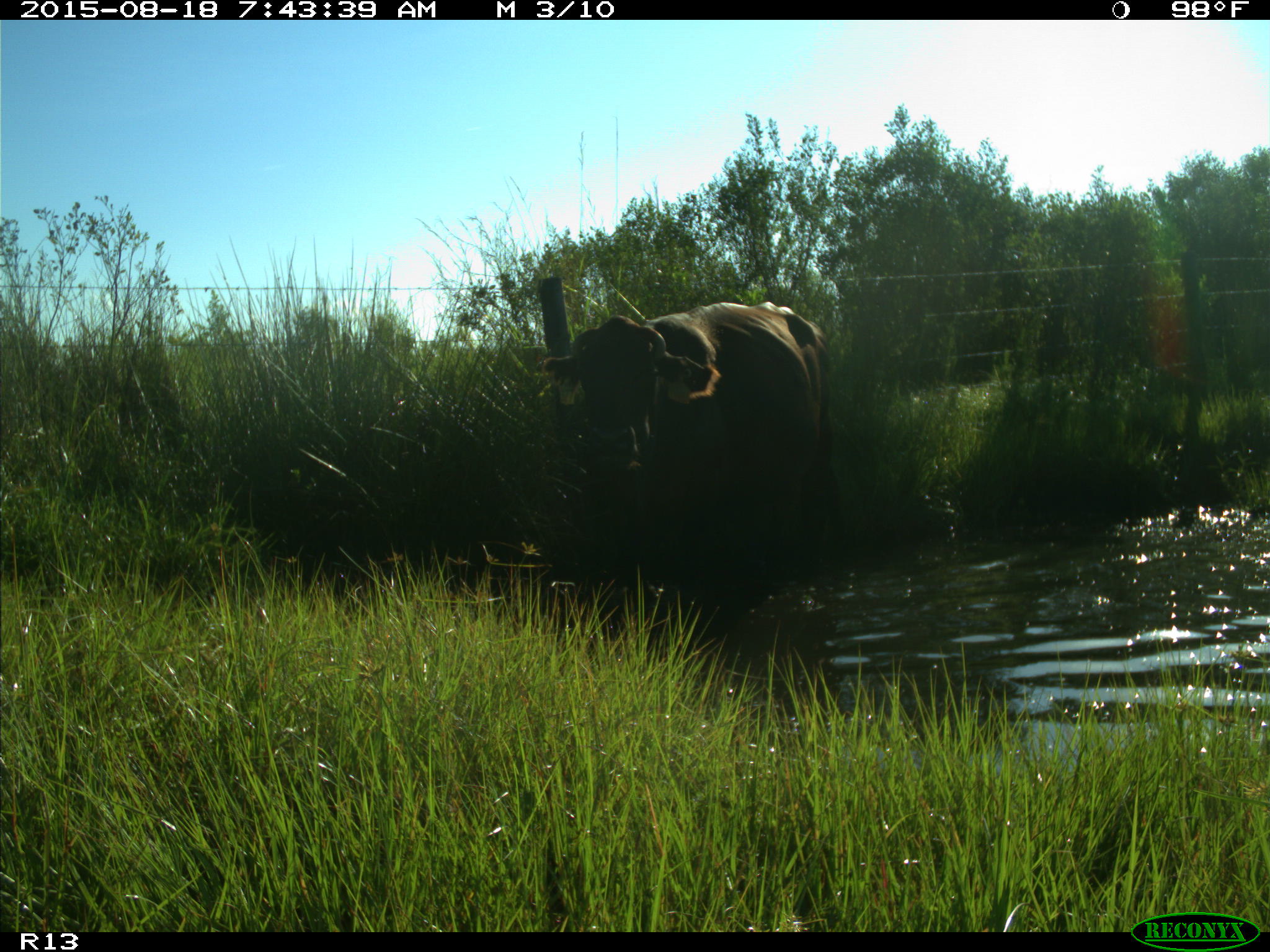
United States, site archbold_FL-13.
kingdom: Animalia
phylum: Chordata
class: Mammalia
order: Artiodactyla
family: Bovidae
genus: Bos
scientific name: Bos taurus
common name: domestic cow